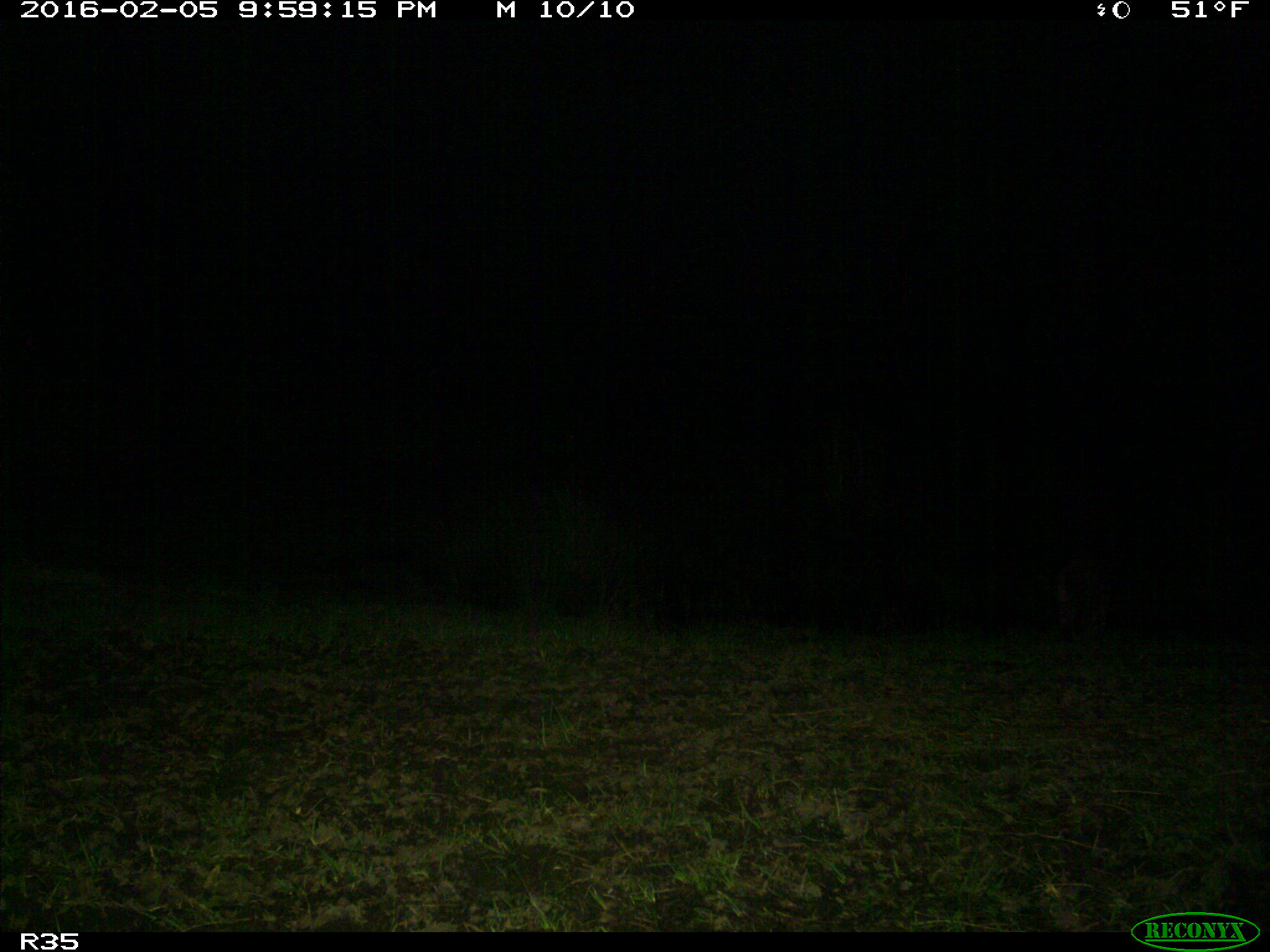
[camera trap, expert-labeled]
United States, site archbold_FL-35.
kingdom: Animalia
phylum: Chordata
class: Mammalia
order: Carnivora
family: Procyonidae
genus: Procyon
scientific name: Procyon lotor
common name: common raccoon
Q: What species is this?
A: Procyon lotor (common raccoon).